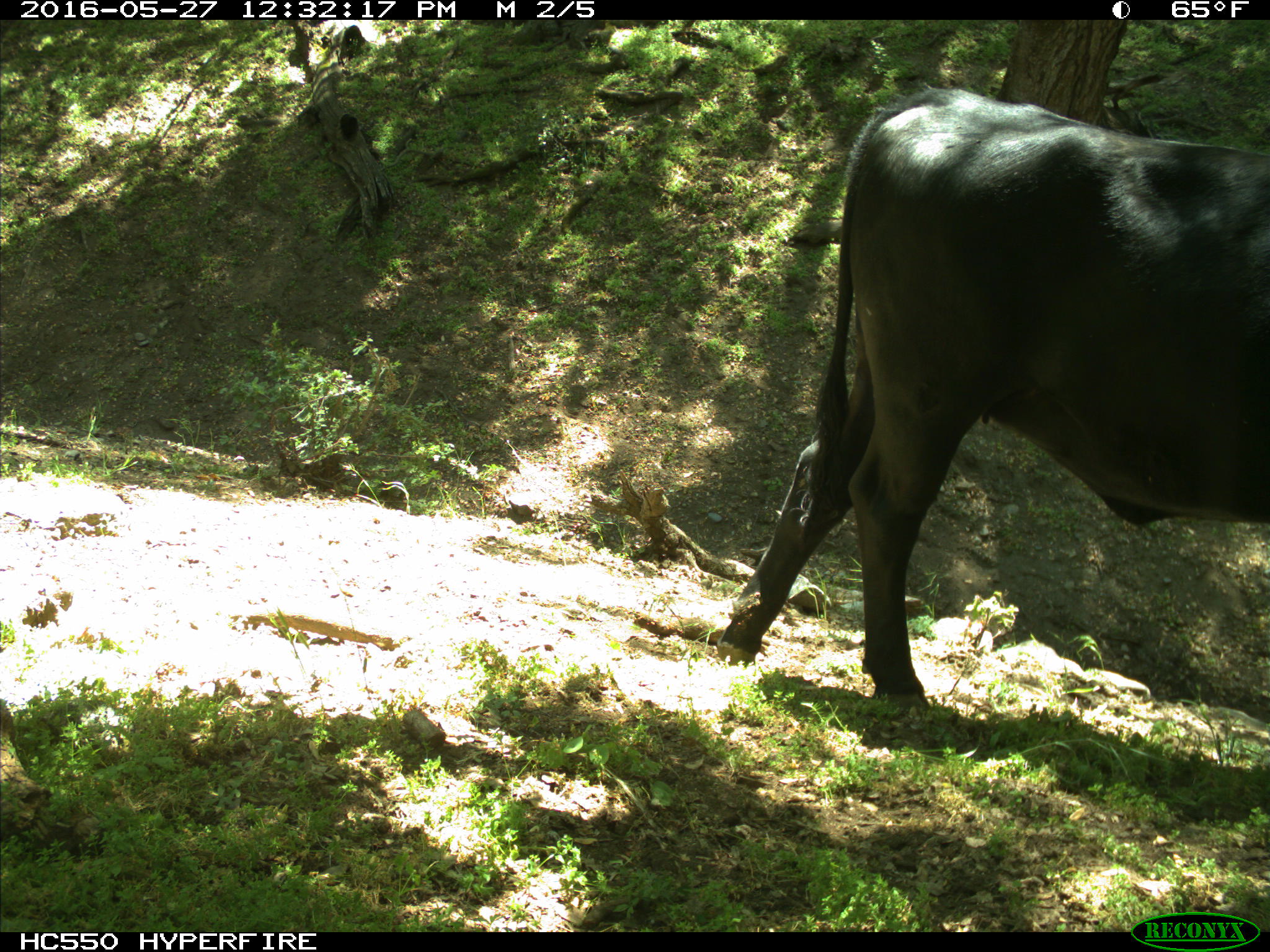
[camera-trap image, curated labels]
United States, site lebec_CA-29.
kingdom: Animalia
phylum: Chordata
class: Mammalia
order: Artiodactyla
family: Bovidae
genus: Bos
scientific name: Bos taurus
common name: domestic cow